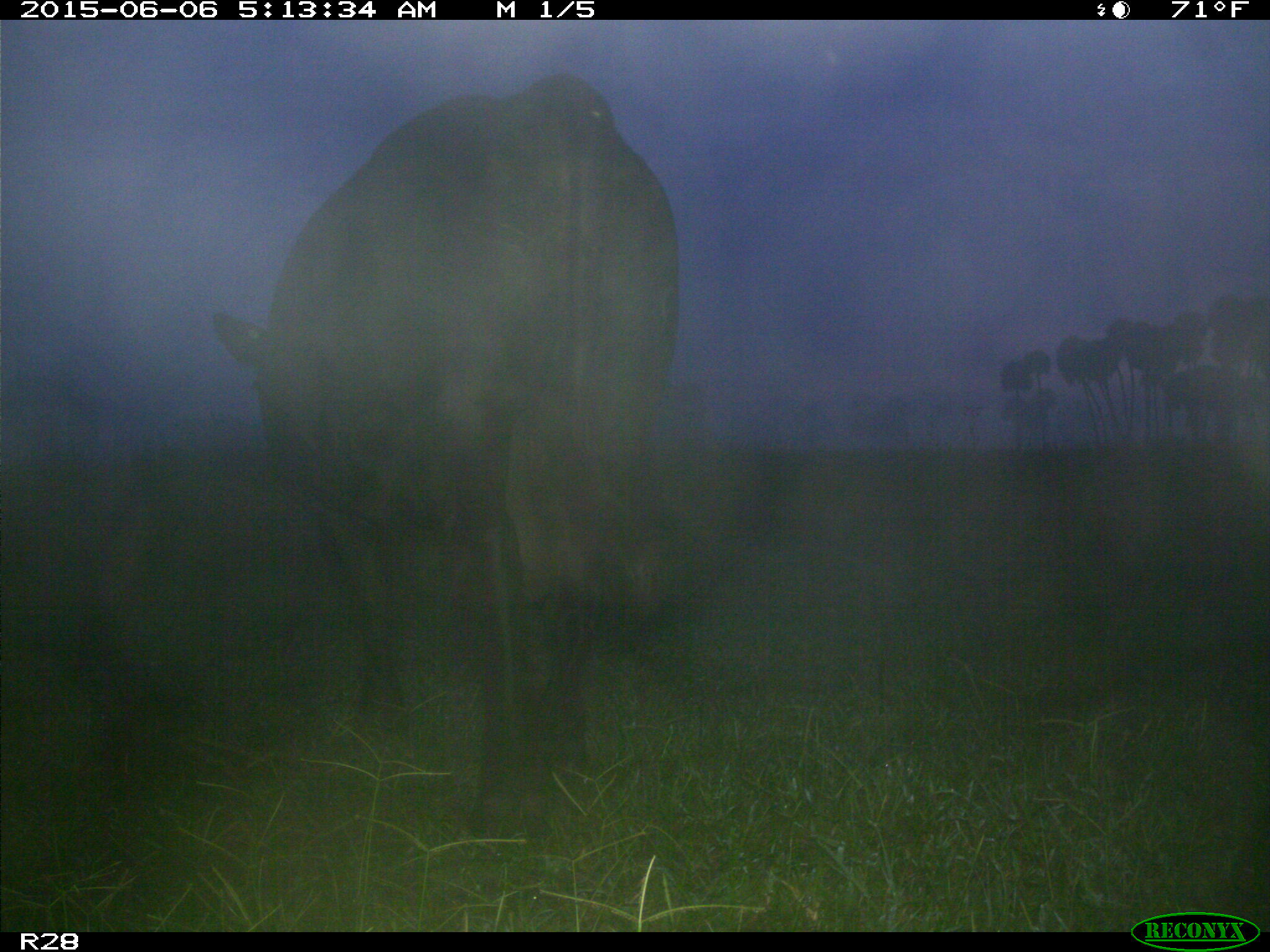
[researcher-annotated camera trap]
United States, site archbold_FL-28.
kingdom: Animalia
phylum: Chordata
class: Mammalia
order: Artiodactyla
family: Bovidae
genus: Bos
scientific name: Bos taurus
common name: domestic cow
Bos taurus (domestic cow).